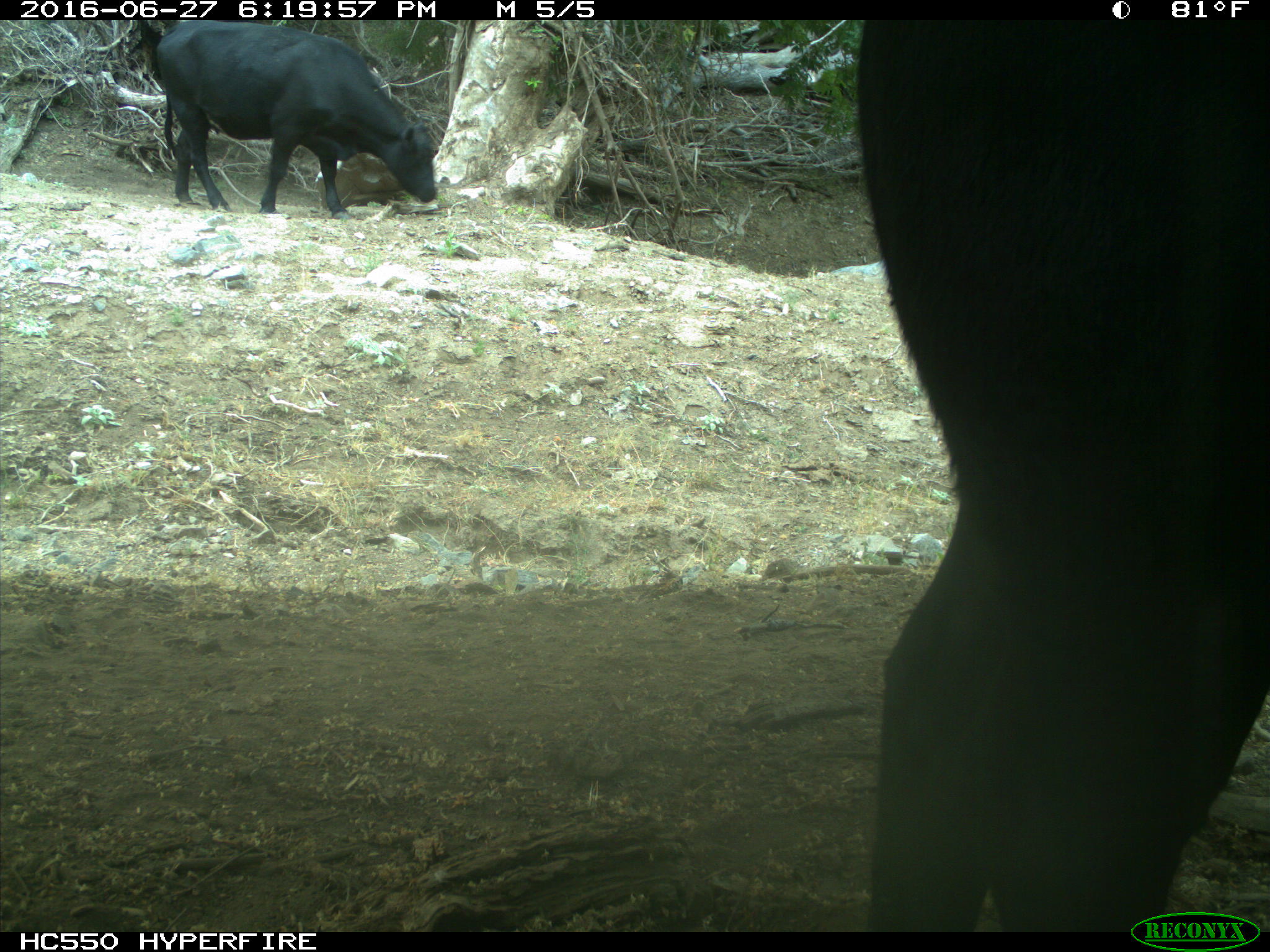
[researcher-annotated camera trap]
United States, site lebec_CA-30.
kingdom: Animalia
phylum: Chordata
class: Mammalia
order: Artiodactyla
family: Bovidae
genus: Bos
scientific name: Bos taurus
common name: domestic cow